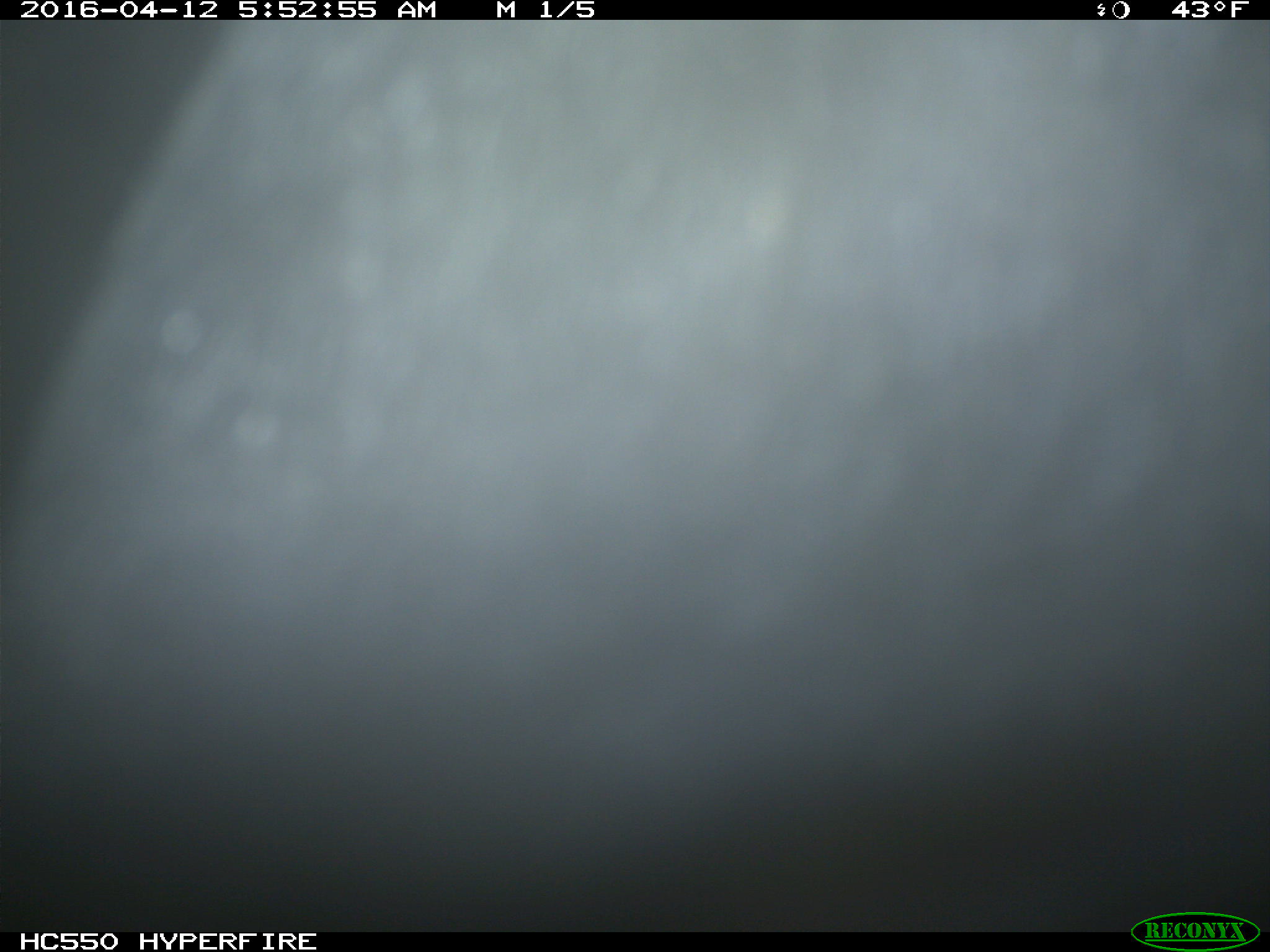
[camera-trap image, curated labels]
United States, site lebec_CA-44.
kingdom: Animalia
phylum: Chordata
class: Mammalia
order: Artiodactyla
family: Bovidae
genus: Bos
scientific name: Bos taurus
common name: domestic cow